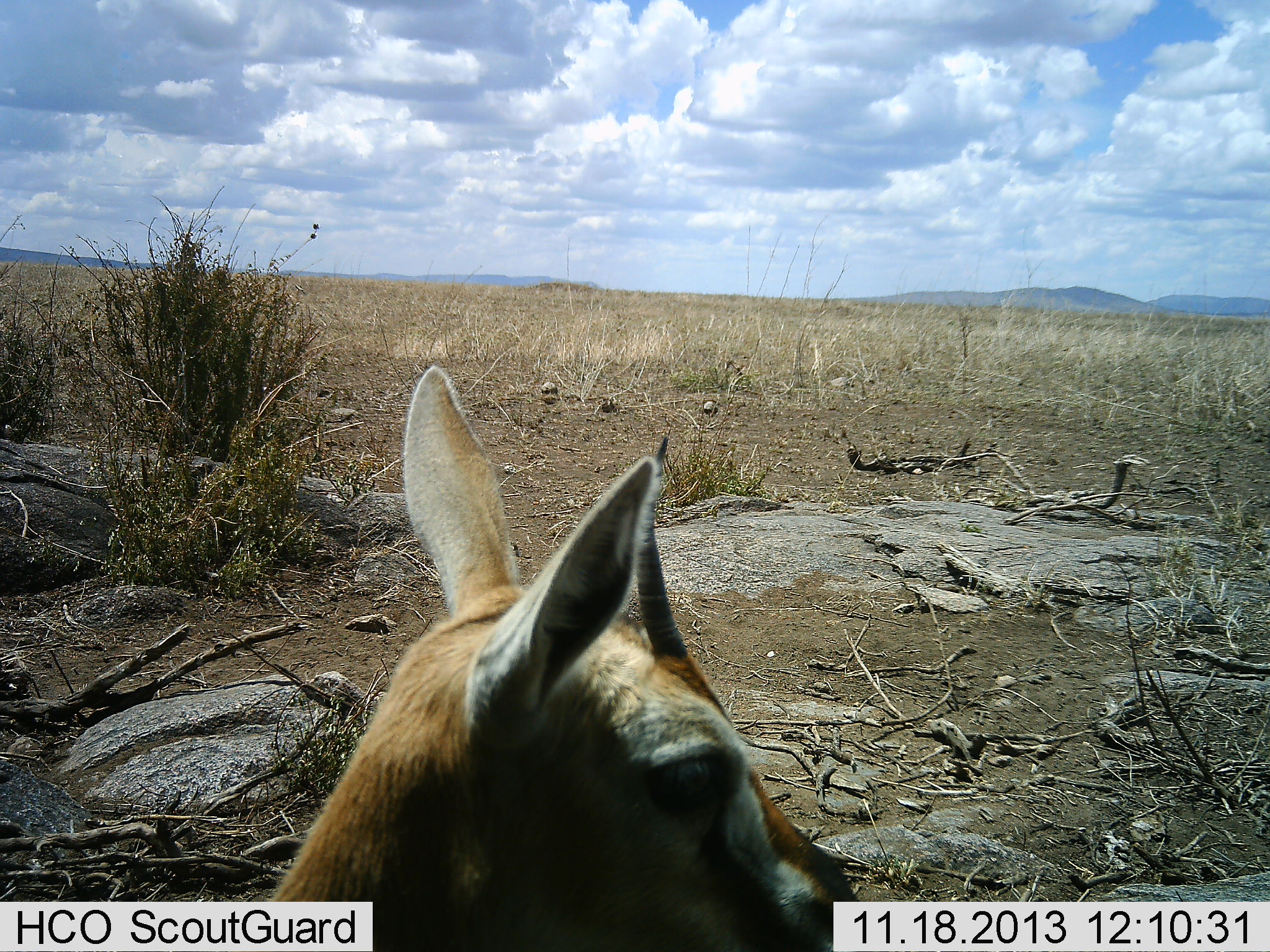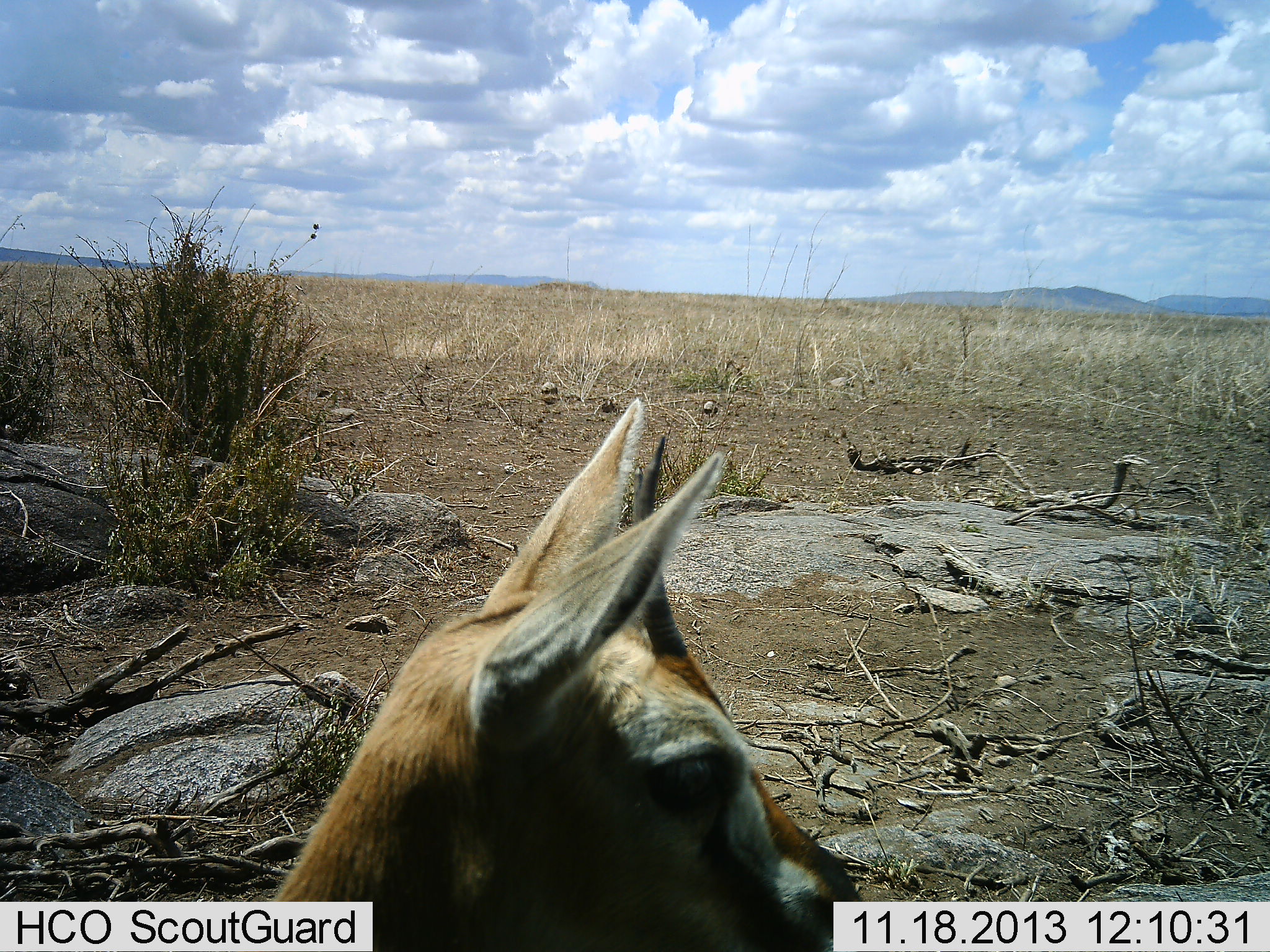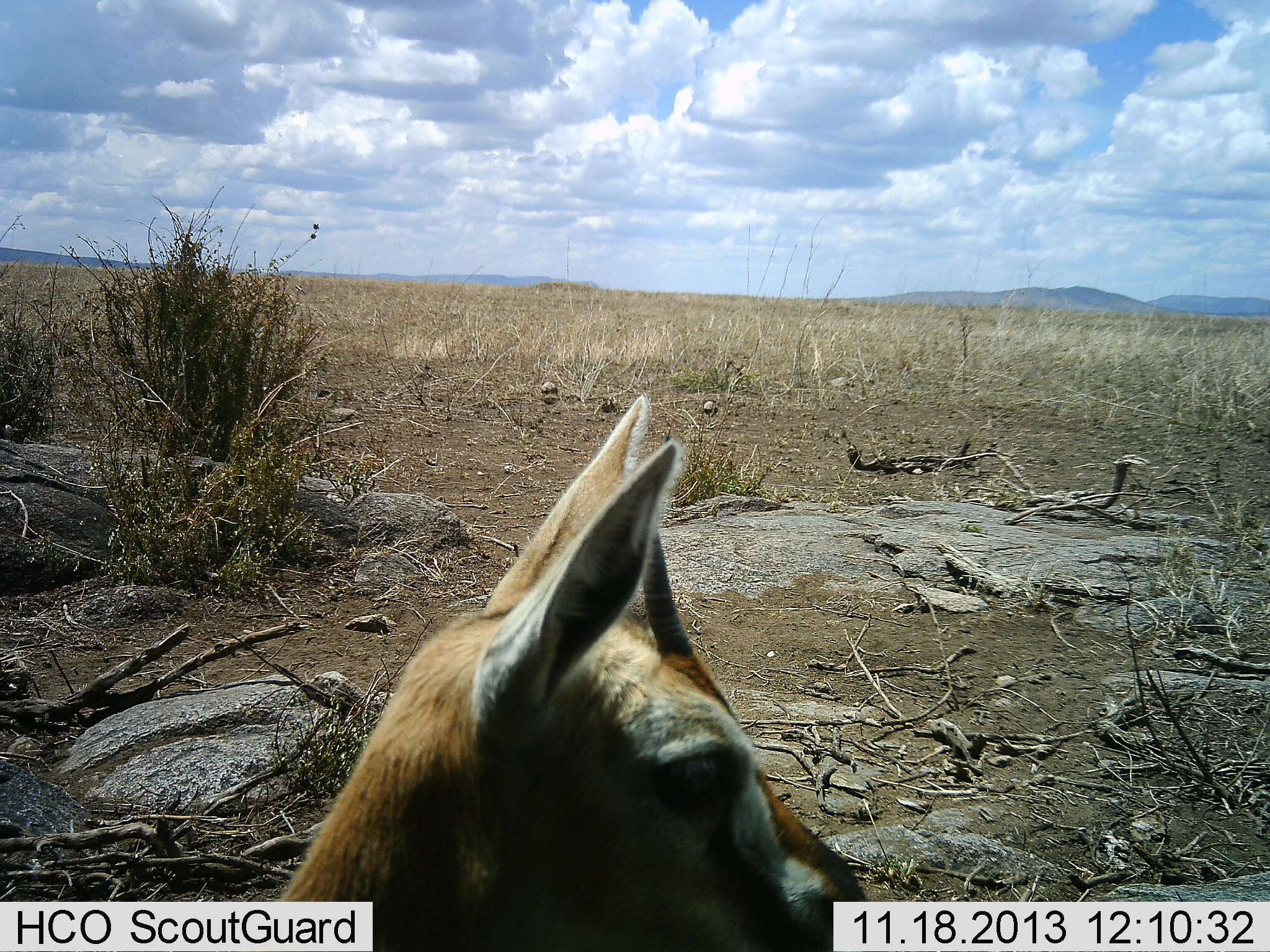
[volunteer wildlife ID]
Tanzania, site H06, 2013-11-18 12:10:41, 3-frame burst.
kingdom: Animalia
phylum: Chordata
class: Mammalia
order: Artiodactyla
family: Bovidae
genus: Eudorcas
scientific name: Eudorcas thomsonii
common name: thomson's gazelle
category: gazellethomsons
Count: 1.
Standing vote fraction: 90%.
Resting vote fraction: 10%.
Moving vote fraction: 0%.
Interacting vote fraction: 0%.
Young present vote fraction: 10%.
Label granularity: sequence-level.